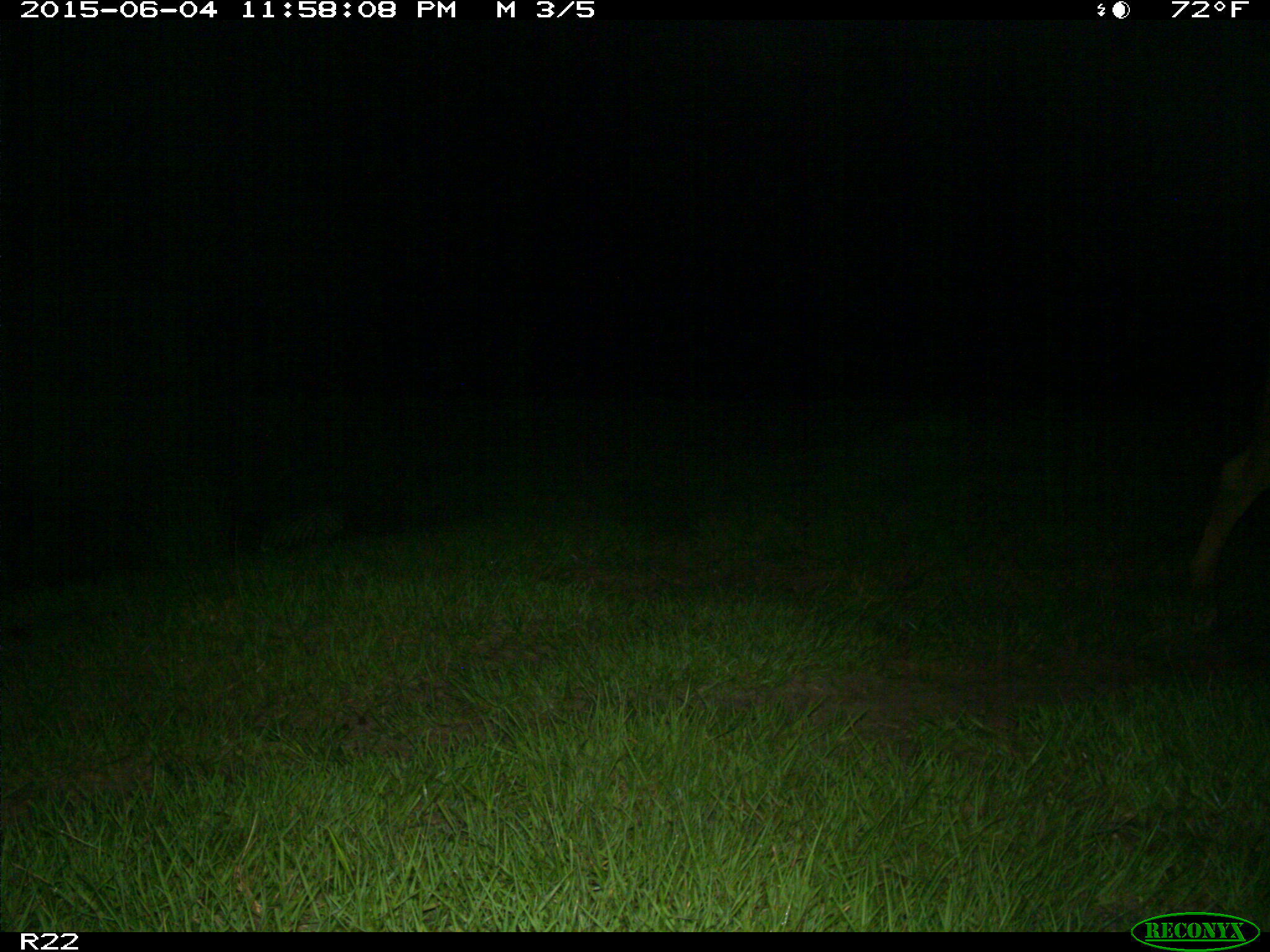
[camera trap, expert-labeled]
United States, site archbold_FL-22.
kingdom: Animalia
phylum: Chordata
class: Mammalia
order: Artiodactyla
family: Bovidae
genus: Bos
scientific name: Bos taurus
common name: domestic cow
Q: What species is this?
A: Bos taurus (domestic cow).